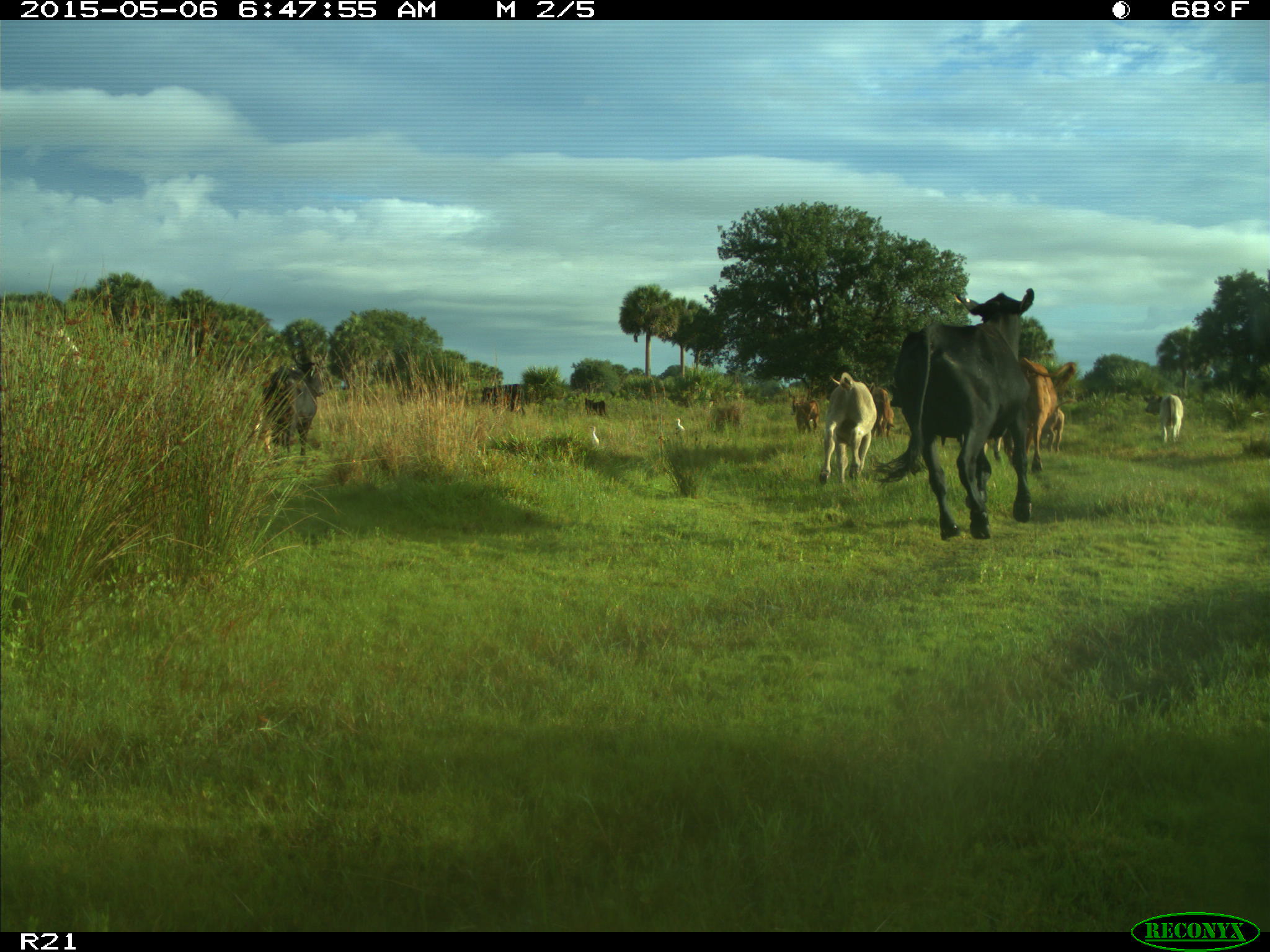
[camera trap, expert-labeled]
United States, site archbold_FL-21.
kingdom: Animalia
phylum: Chordata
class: Mammalia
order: Artiodactyla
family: Bovidae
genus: Bos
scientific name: Bos taurus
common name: domestic cow